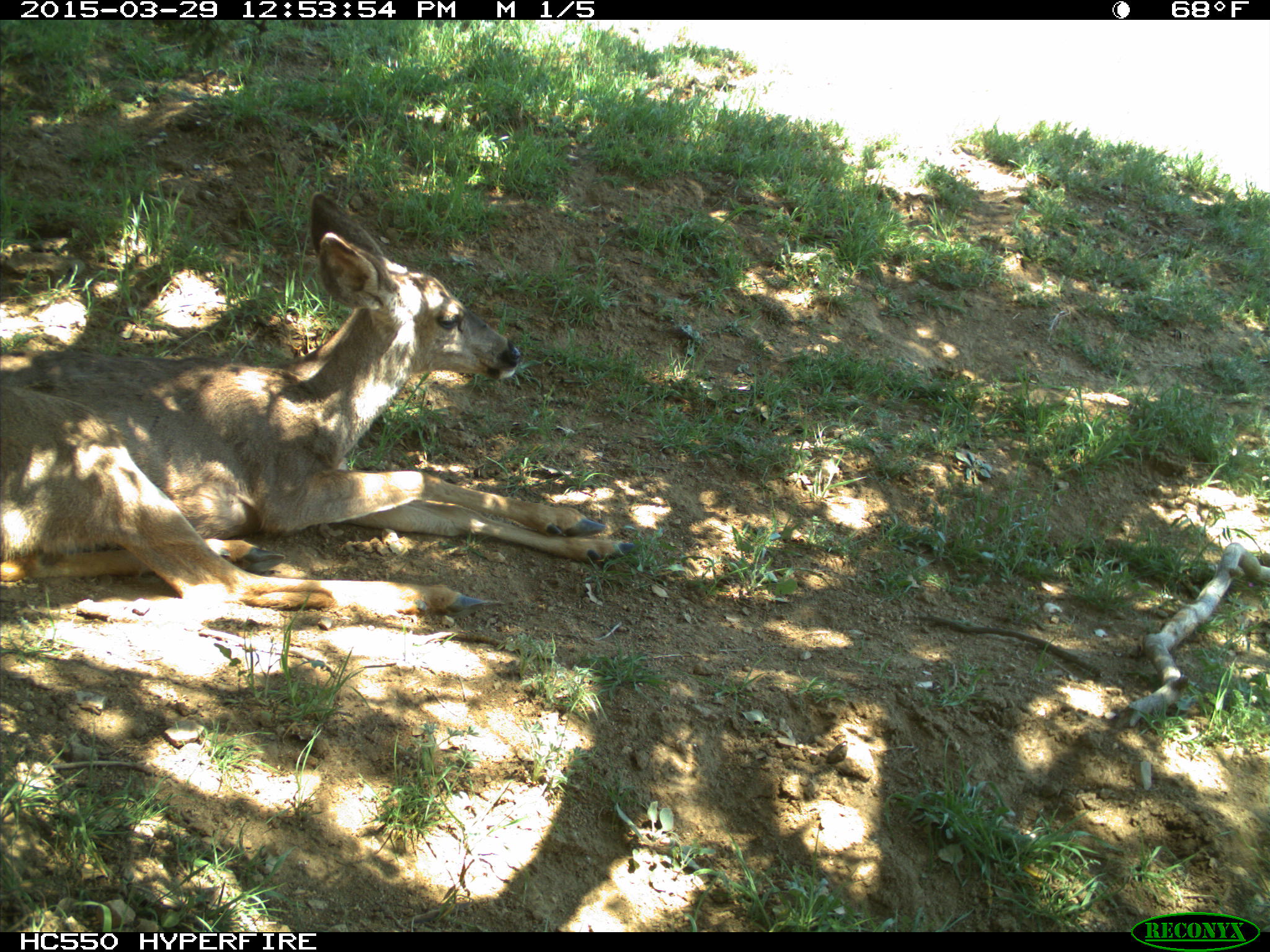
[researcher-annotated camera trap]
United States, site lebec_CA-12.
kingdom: Animalia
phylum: Chordata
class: Mammalia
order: Artiodactyla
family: Cervidae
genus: Odocoileus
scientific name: Odocoileus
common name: deer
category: unidentified deer